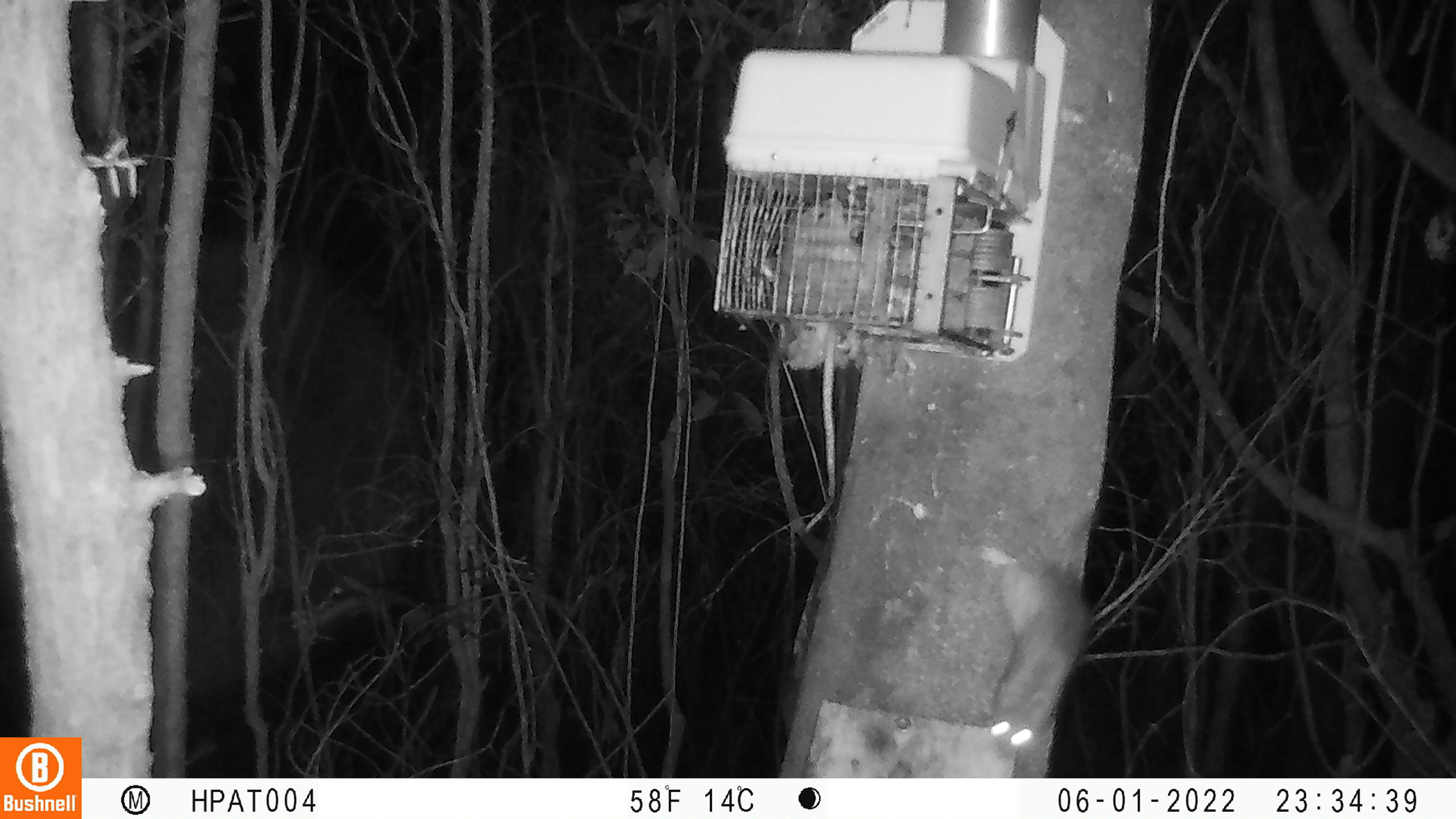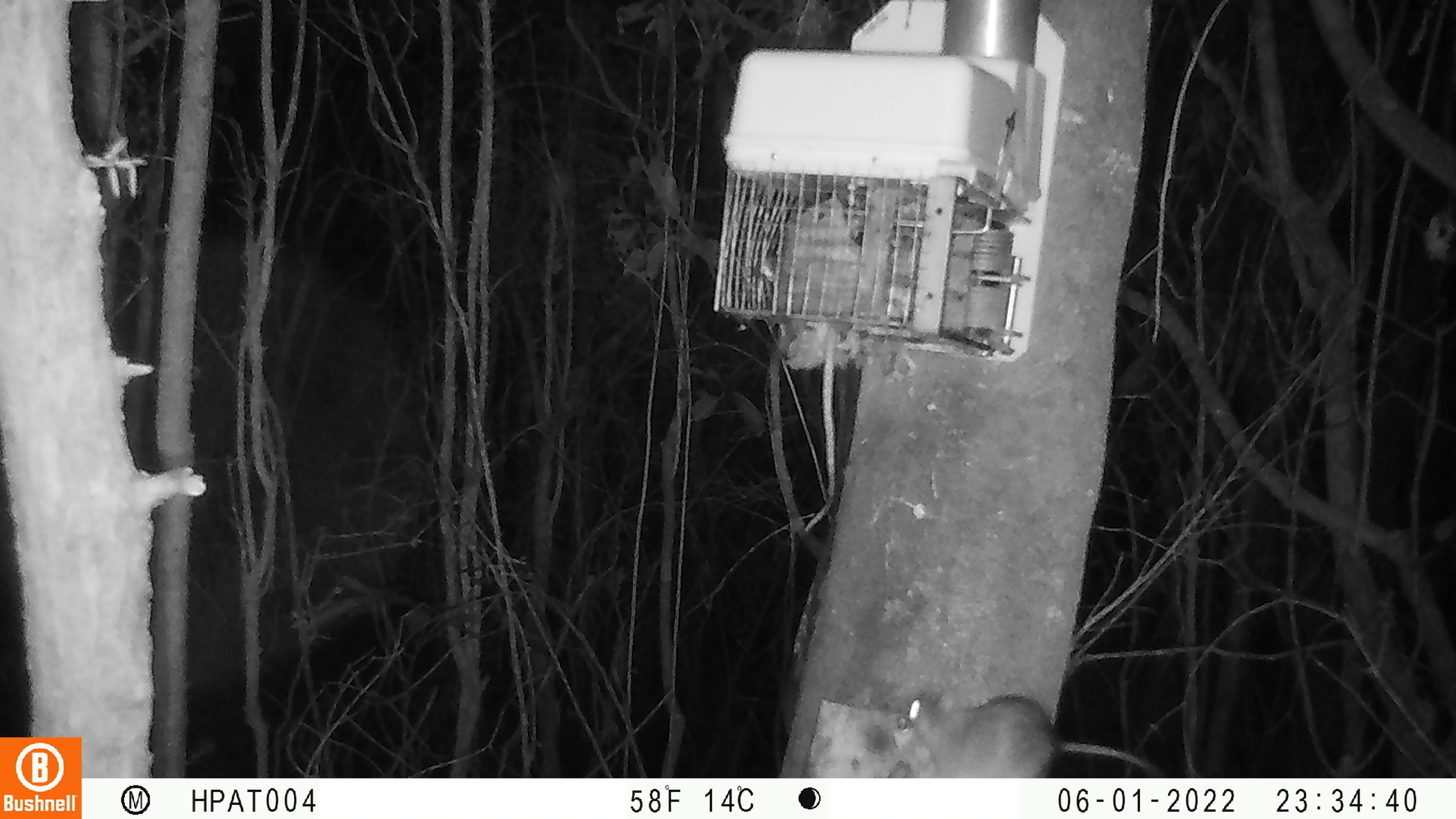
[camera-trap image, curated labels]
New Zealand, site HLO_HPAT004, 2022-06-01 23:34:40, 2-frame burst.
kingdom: Animalia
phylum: Chordata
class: Mammalia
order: Rodentia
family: Muridae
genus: Rattus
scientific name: Rattus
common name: rat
Rat (Rattus).